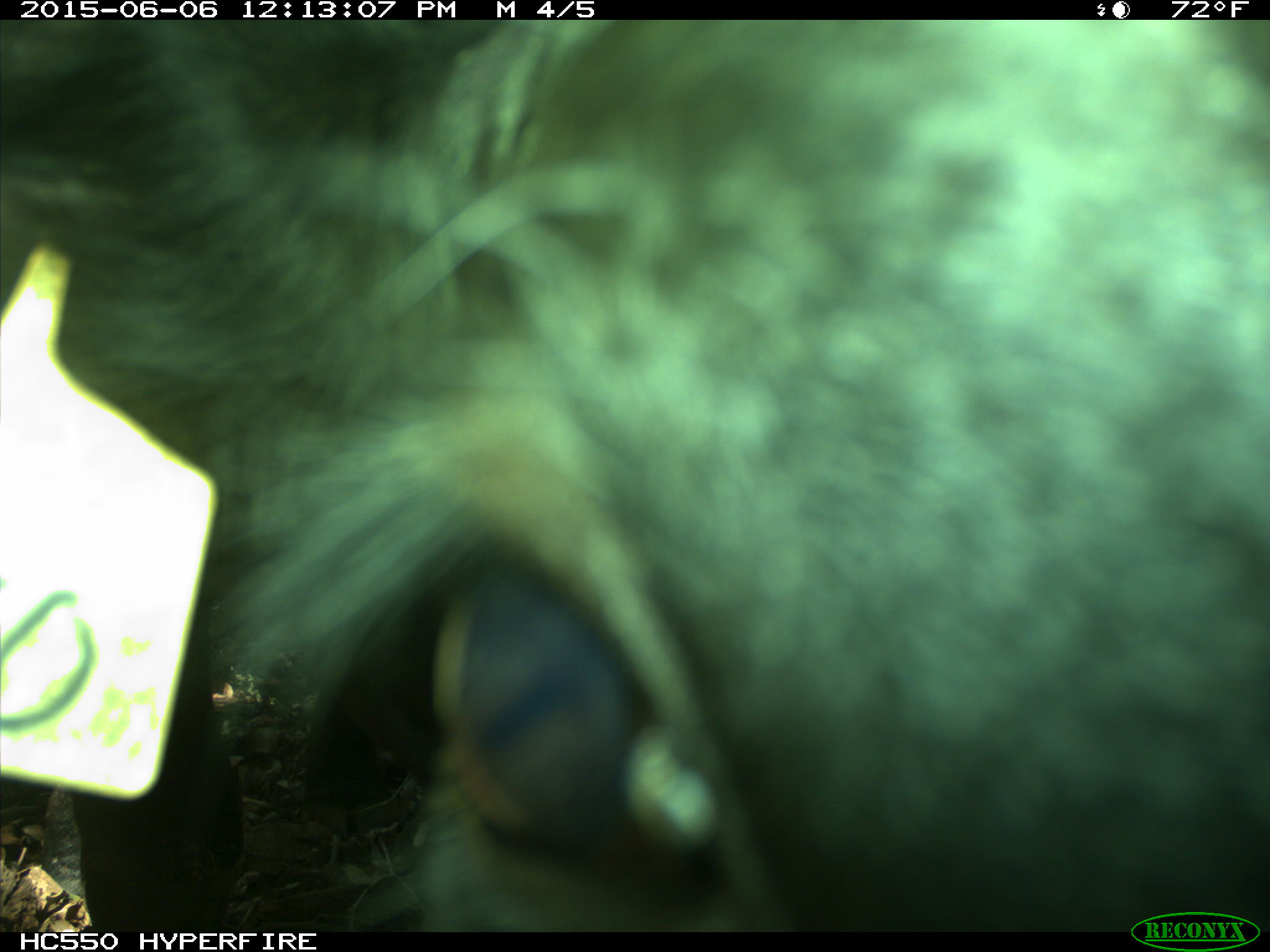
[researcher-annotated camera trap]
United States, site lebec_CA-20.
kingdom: Animalia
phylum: Chordata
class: Mammalia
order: Artiodactyla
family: Bovidae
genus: Bos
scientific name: Bos taurus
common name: domestic cow